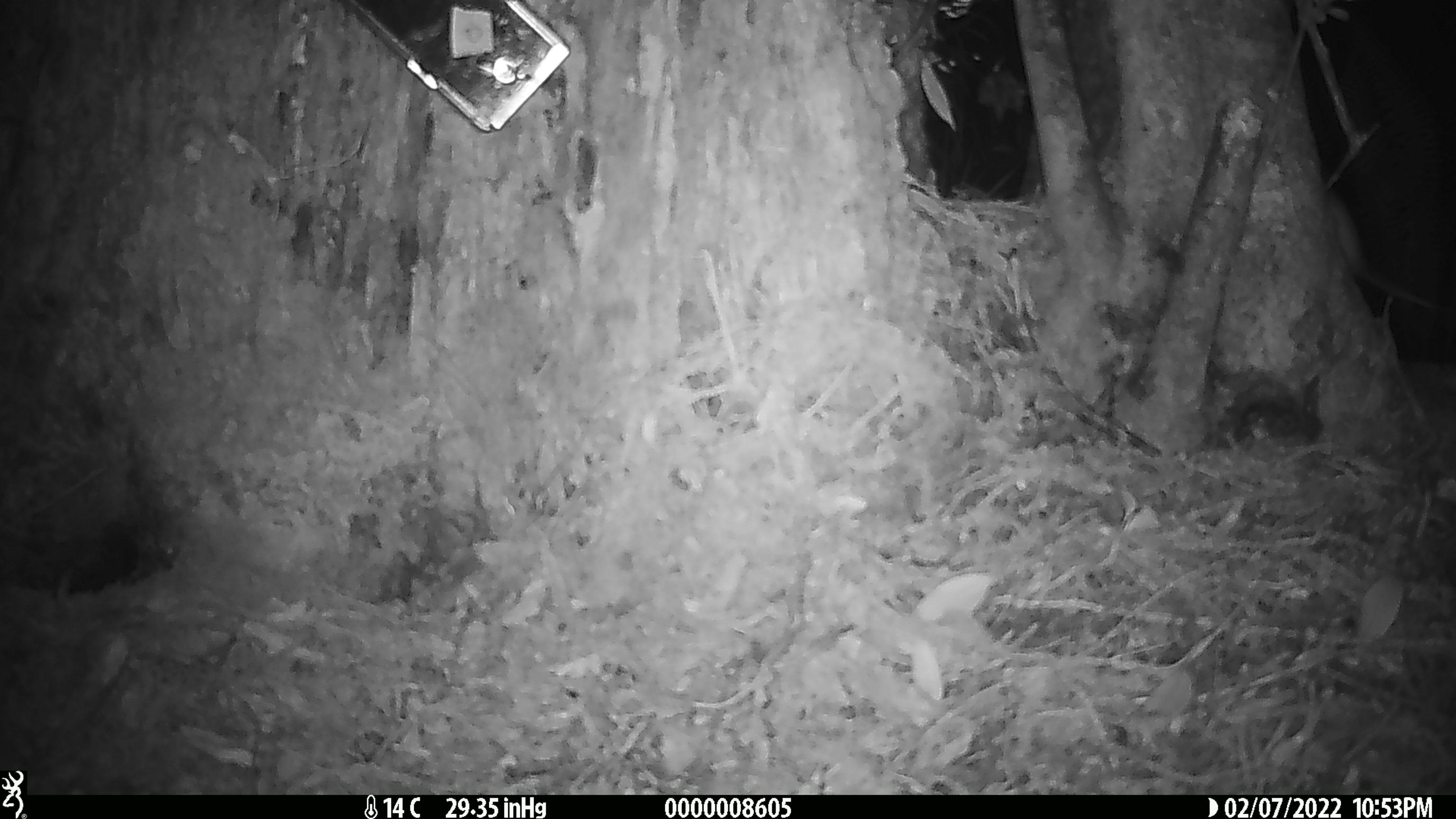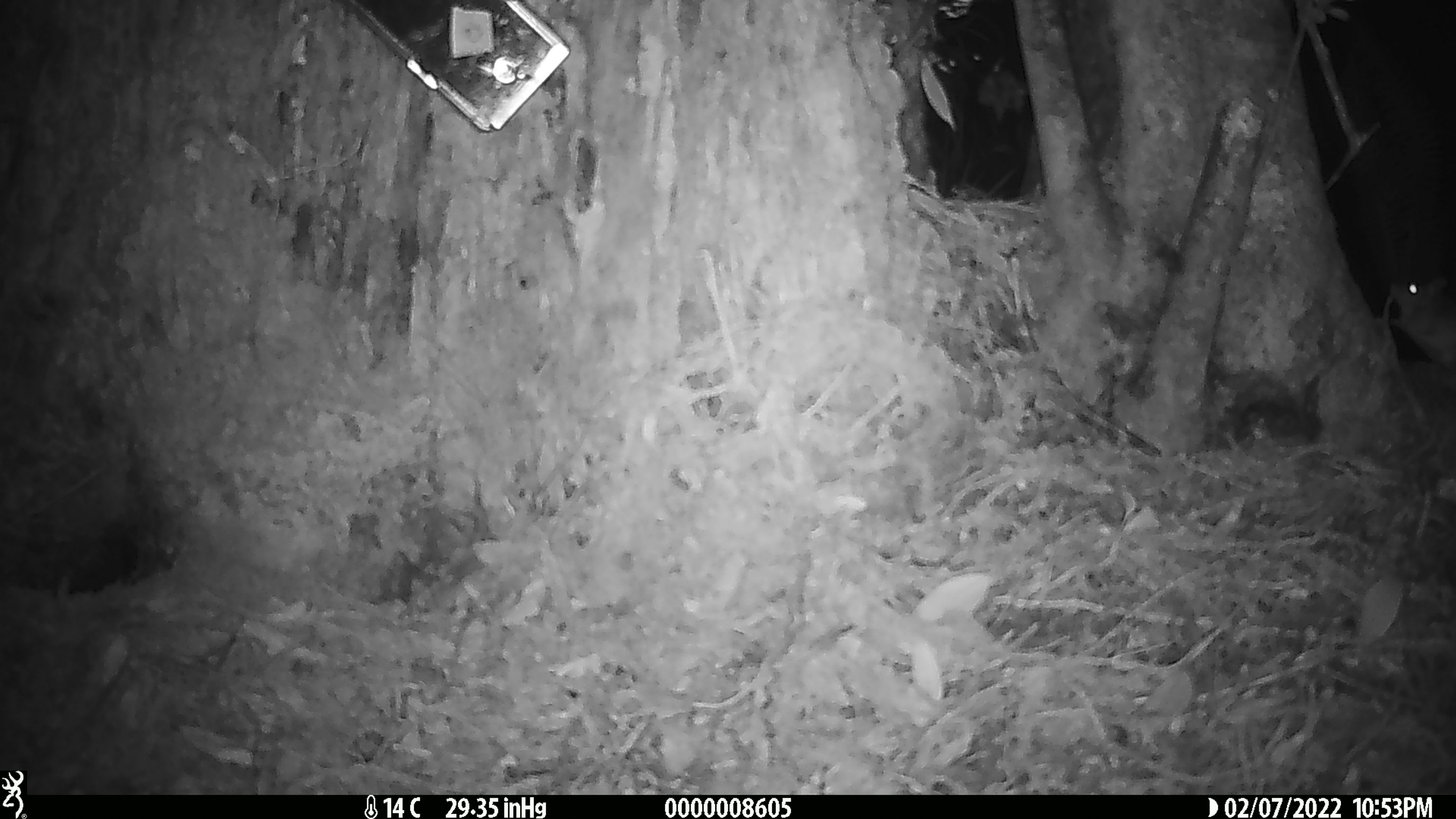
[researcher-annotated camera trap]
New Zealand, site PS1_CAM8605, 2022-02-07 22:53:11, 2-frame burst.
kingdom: Animalia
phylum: Chordata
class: Mammalia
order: Rodentia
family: Muridae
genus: Mus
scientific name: Mus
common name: mouse